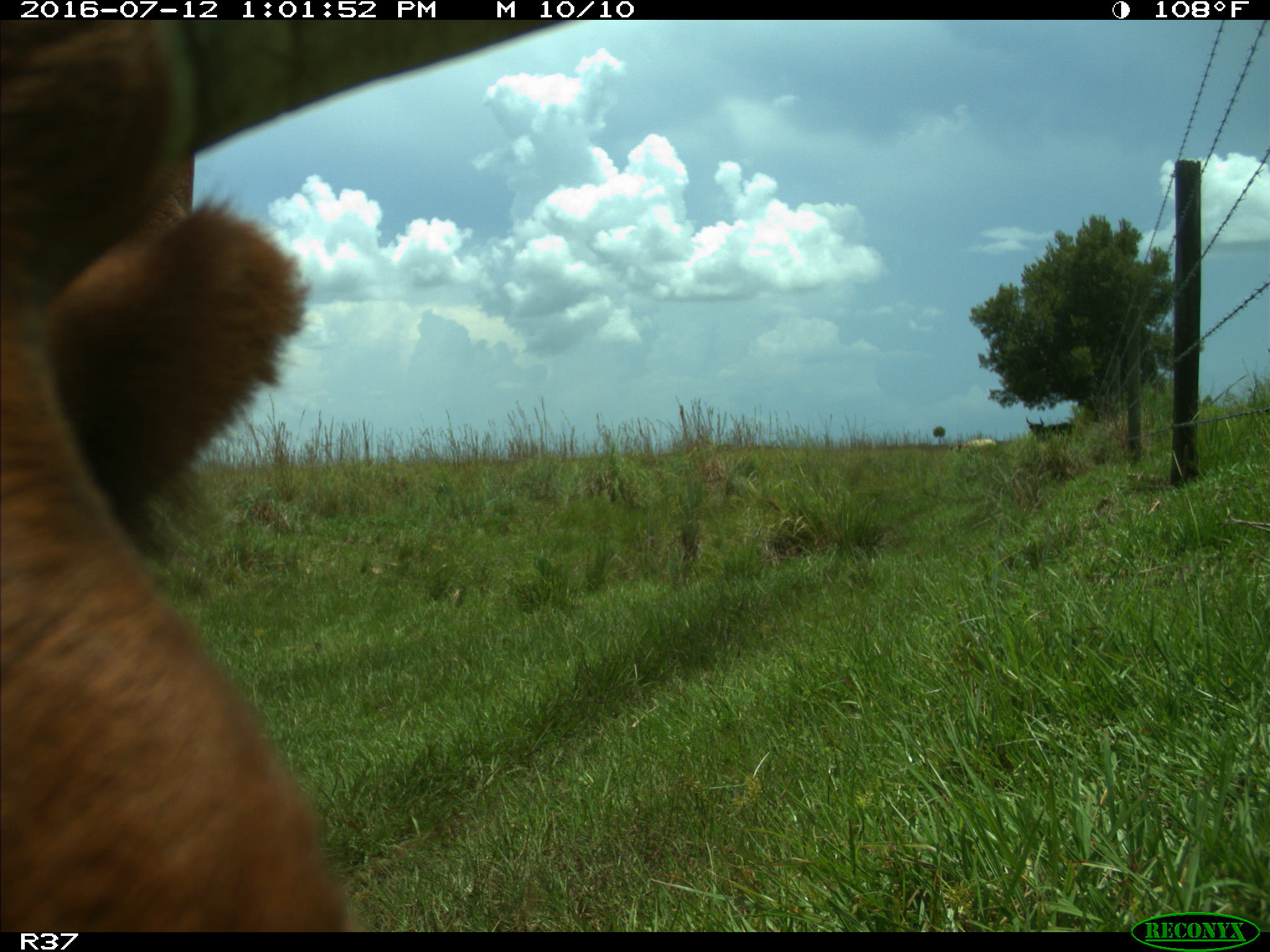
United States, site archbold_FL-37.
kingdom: Animalia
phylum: Chordata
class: Mammalia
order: Artiodactyla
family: Bovidae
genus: Bos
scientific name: Bos taurus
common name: domestic cow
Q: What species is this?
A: Bos taurus (domestic cow).